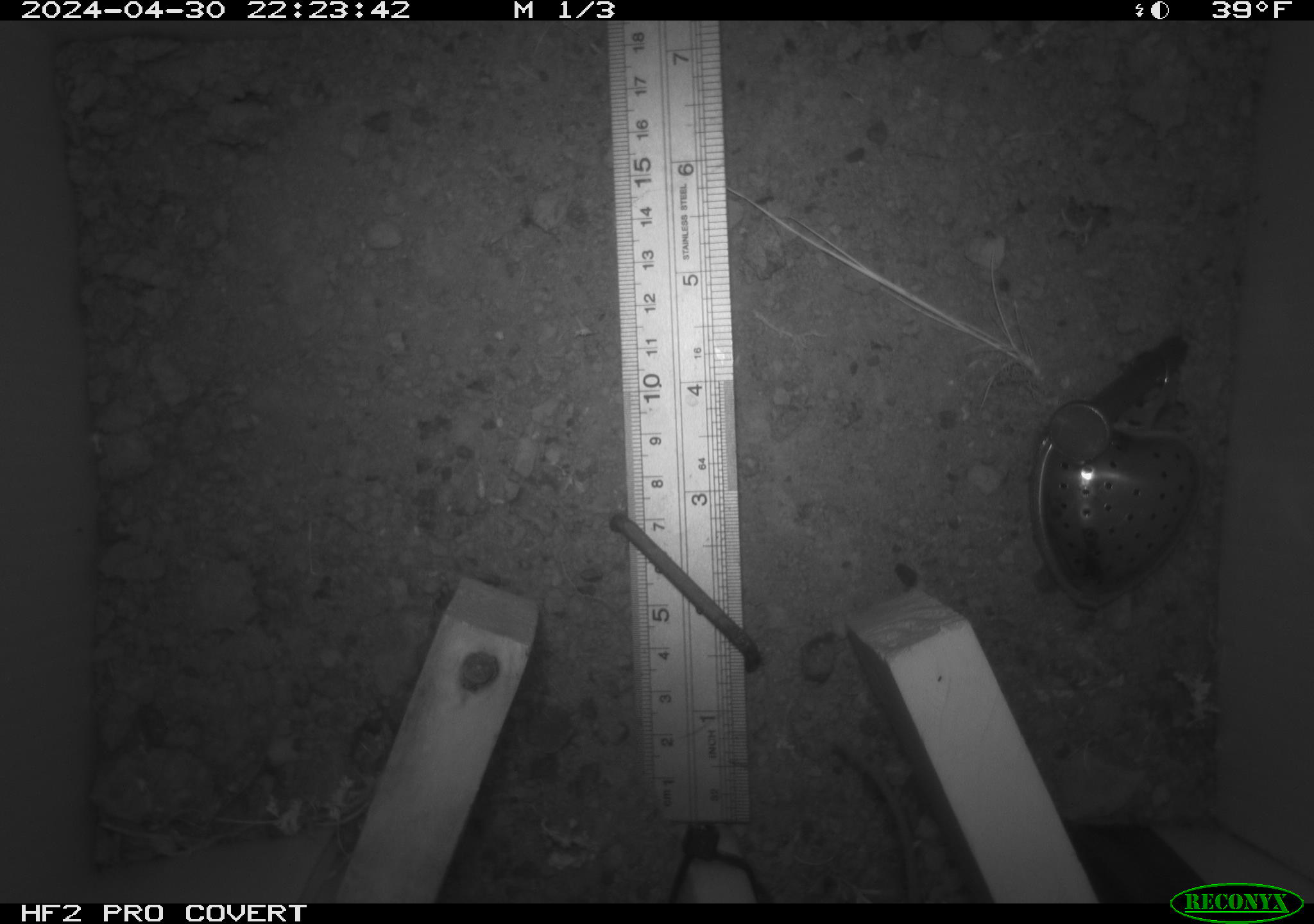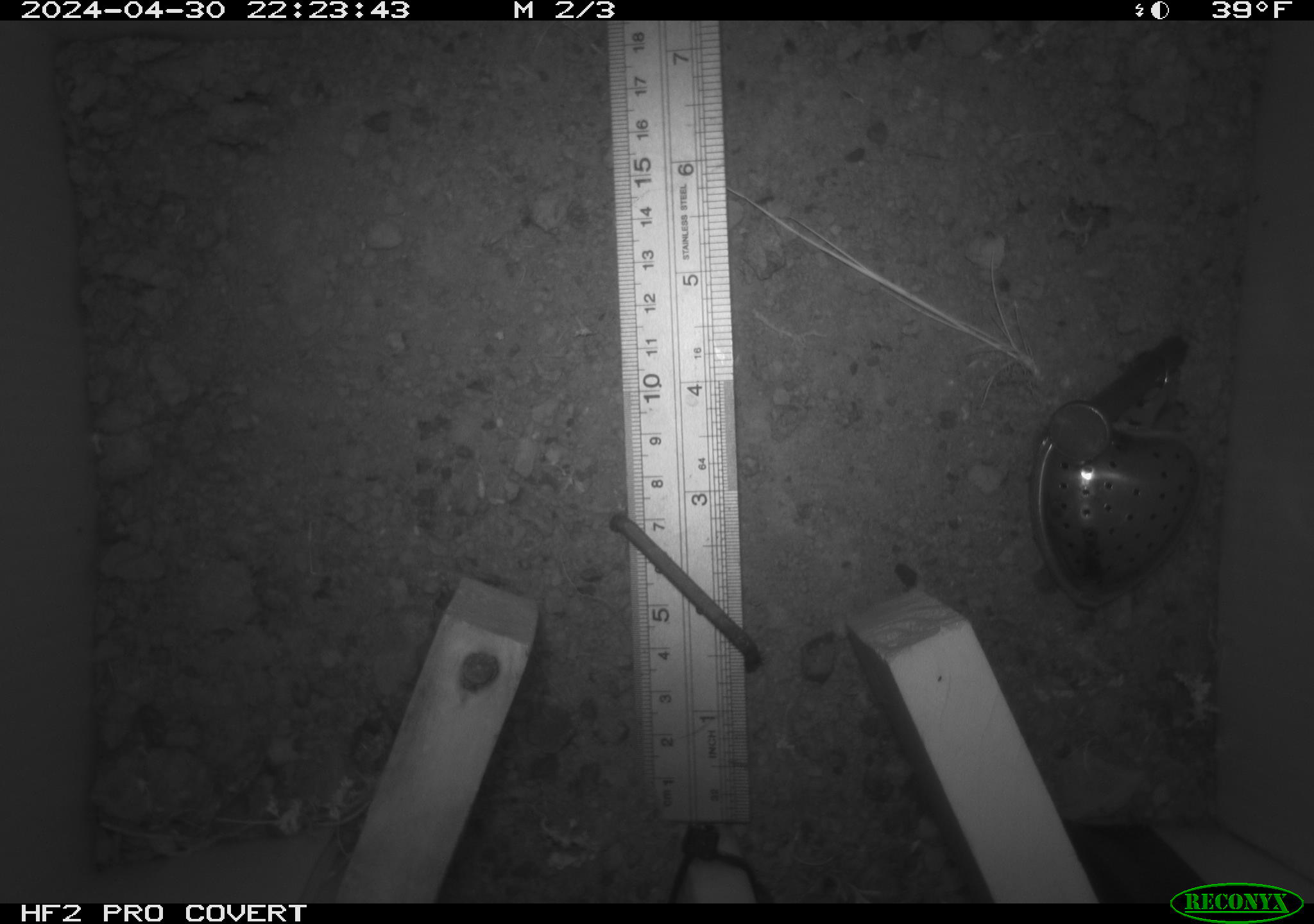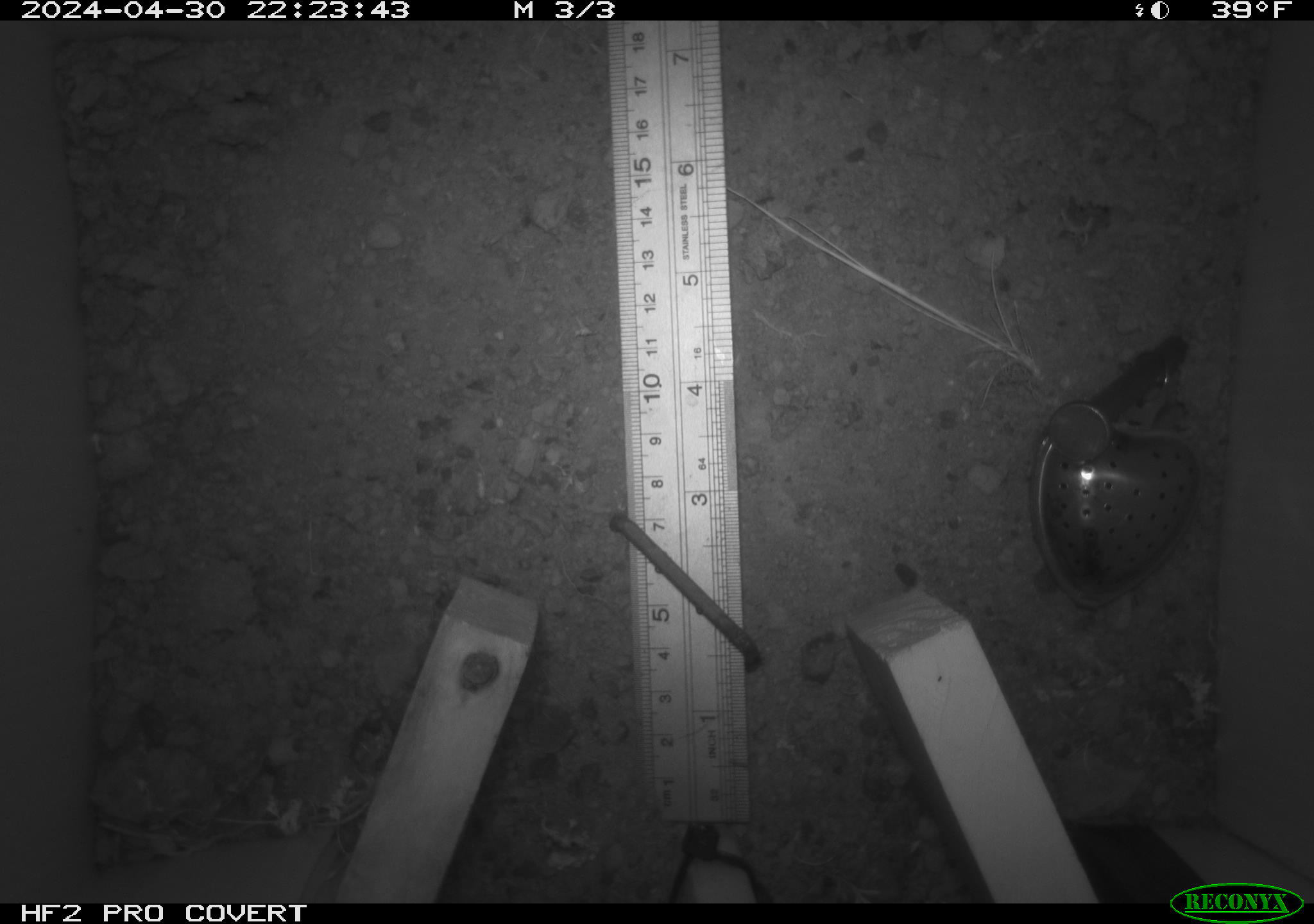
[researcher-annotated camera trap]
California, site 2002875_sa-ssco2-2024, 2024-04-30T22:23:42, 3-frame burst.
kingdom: Animalia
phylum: Chordata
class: Mammalia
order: Rodentia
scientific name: Rodentia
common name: mouse species